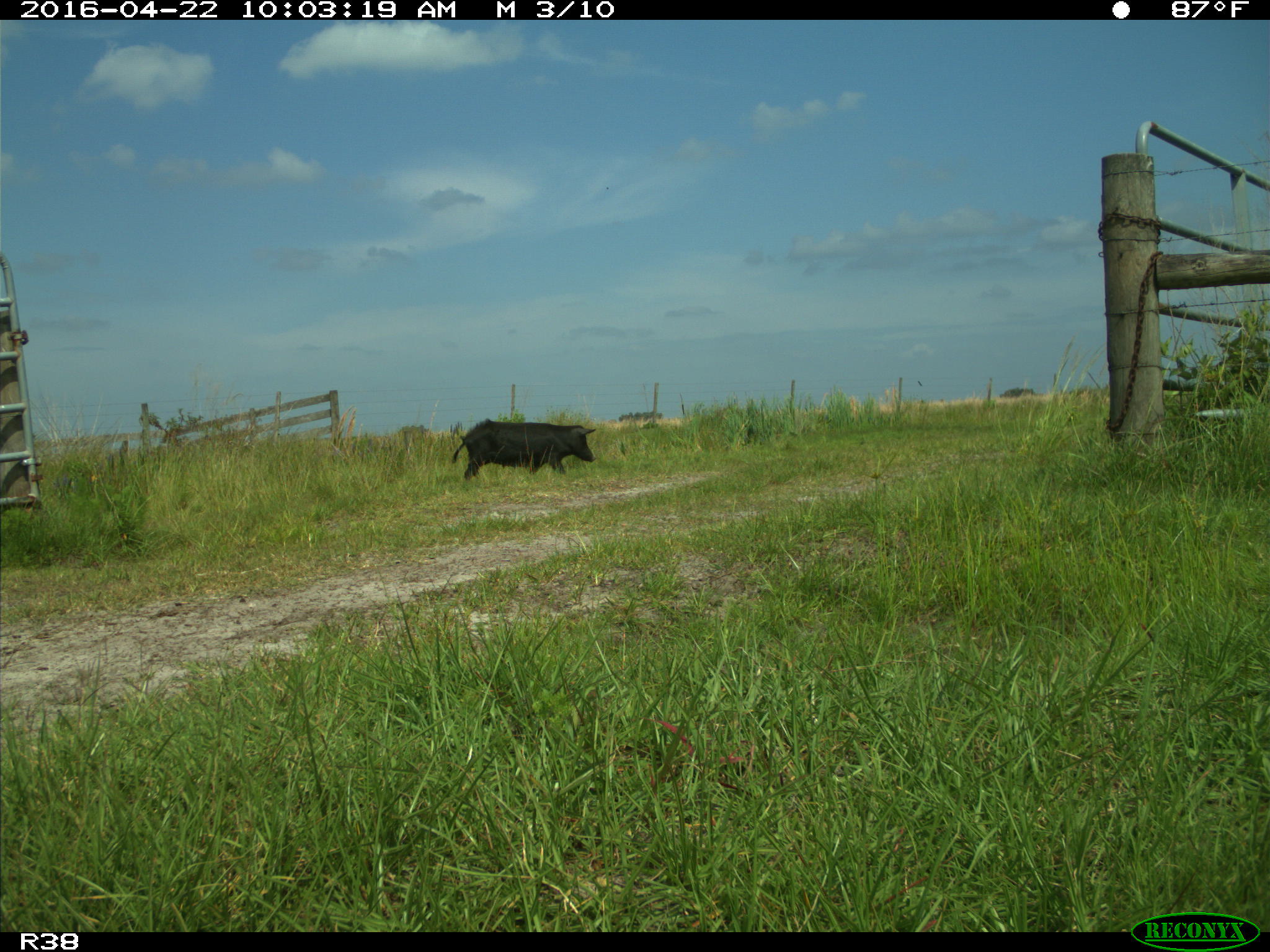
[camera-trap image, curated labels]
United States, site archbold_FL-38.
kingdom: Animalia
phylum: Chordata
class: Mammalia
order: Artiodactyla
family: Suidae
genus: Sus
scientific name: Sus scrofa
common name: wild boar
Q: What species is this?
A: Sus scrofa (wild boar).